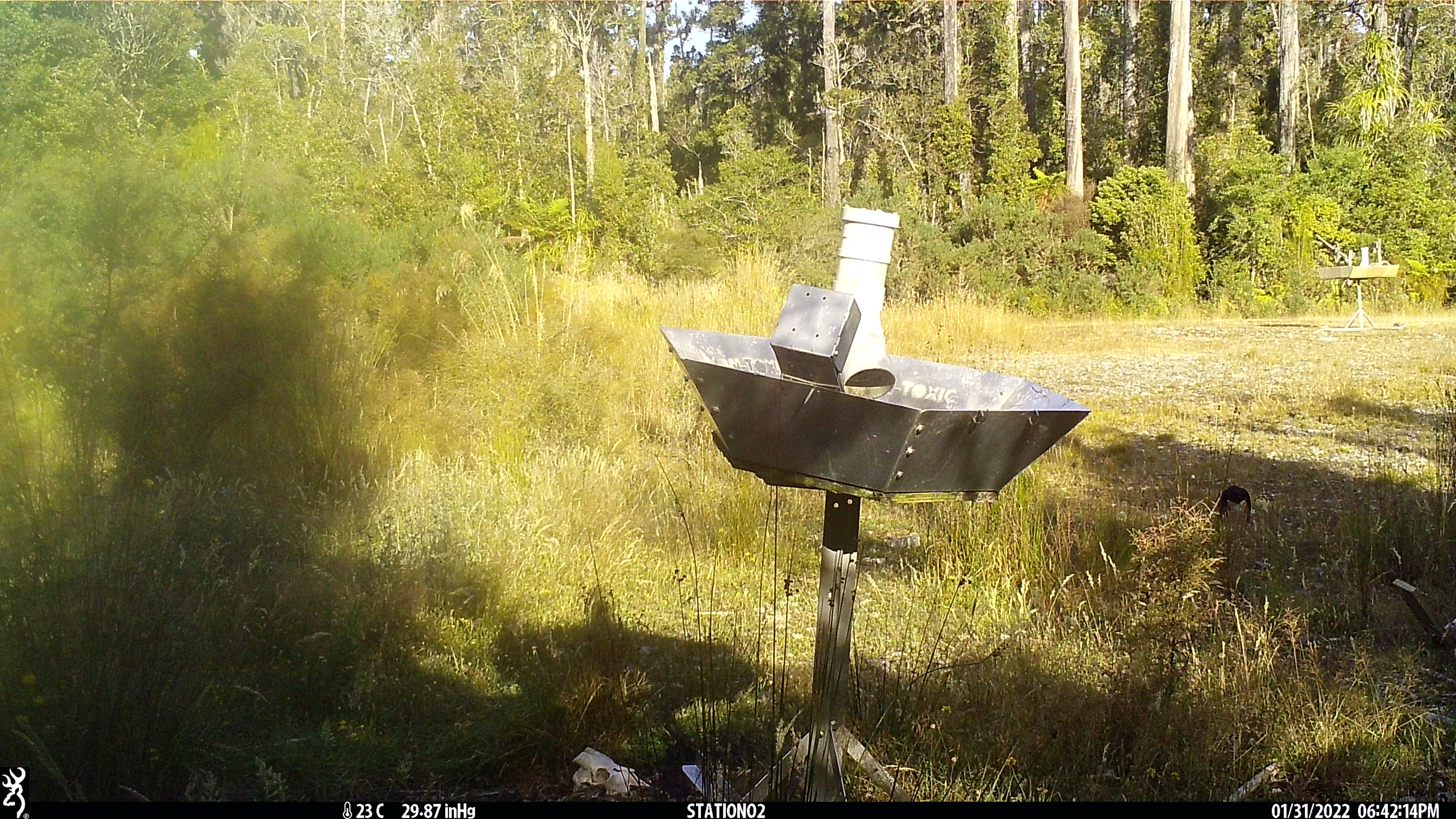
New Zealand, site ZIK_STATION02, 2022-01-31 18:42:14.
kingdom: Animalia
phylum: Chordata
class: Aves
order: Passeriformes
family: Petroicidae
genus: Petroica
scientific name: Petroica macrocephala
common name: tomtit